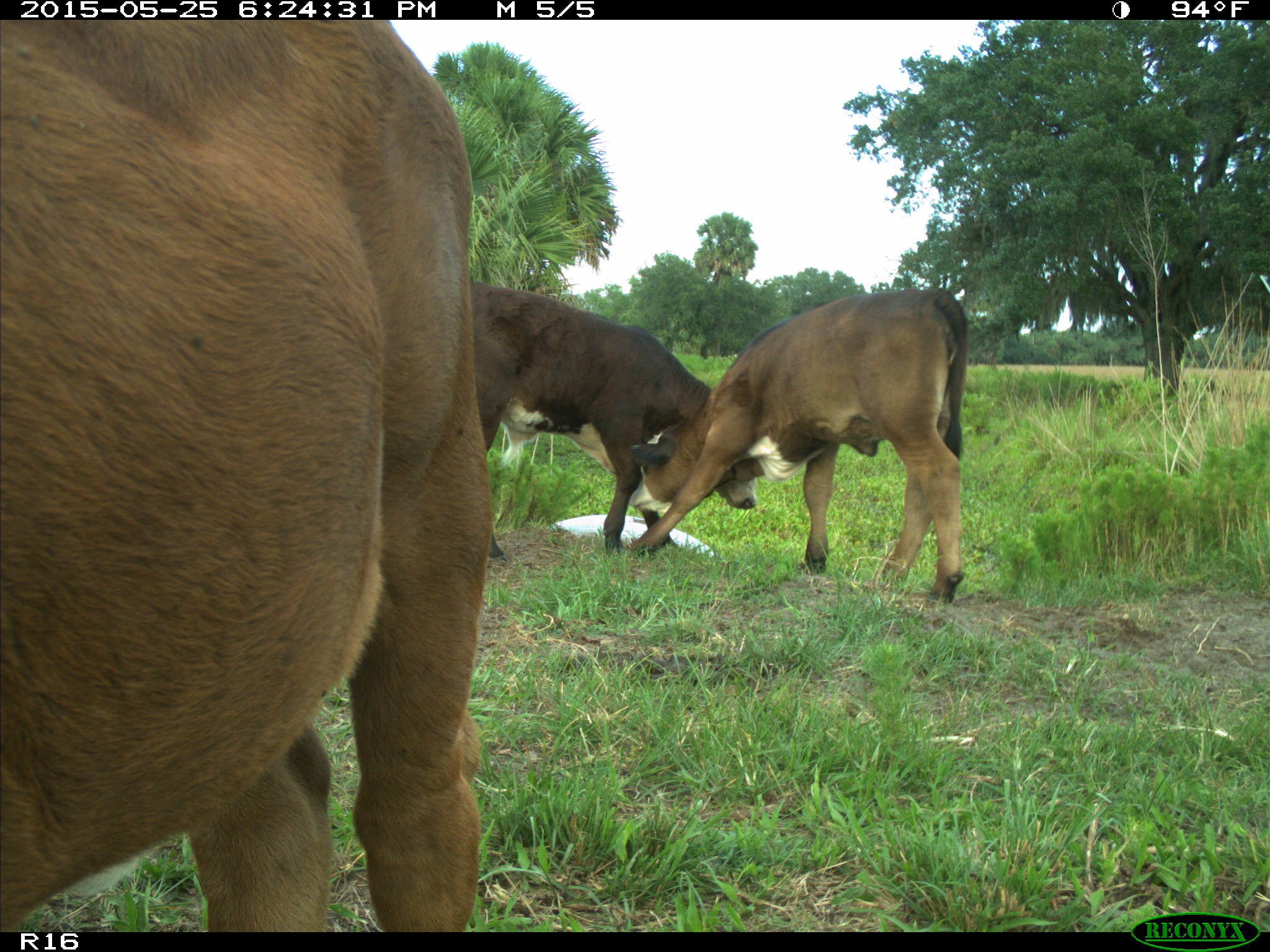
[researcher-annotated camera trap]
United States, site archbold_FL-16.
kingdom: Animalia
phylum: Chordata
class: Mammalia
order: Artiodactyla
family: Bovidae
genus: Bos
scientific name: Bos taurus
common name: domestic cow